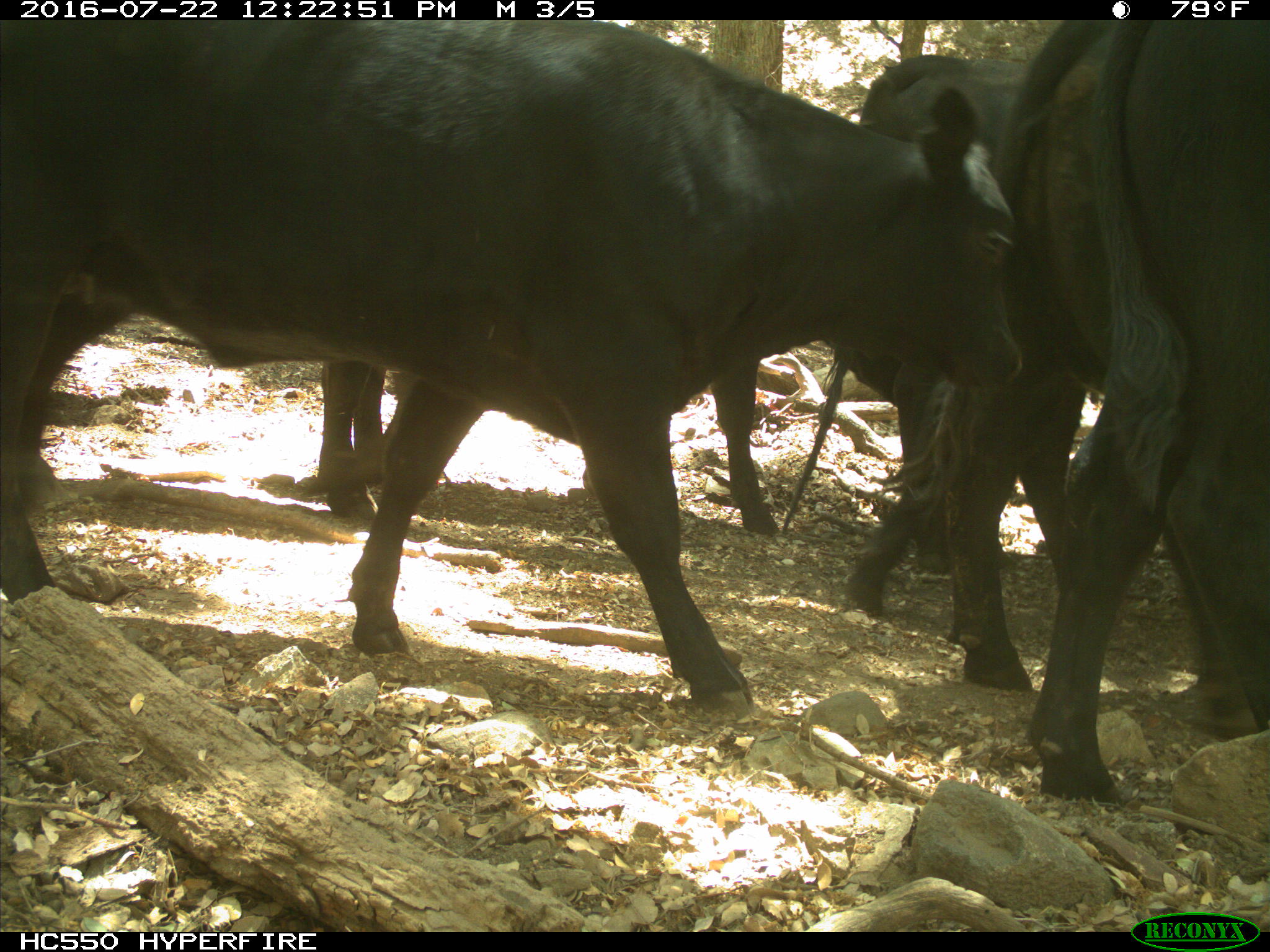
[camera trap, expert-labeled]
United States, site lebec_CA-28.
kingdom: Animalia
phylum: Chordata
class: Mammalia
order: Artiodactyla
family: Bovidae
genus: Bos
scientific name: Bos taurus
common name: domestic cow